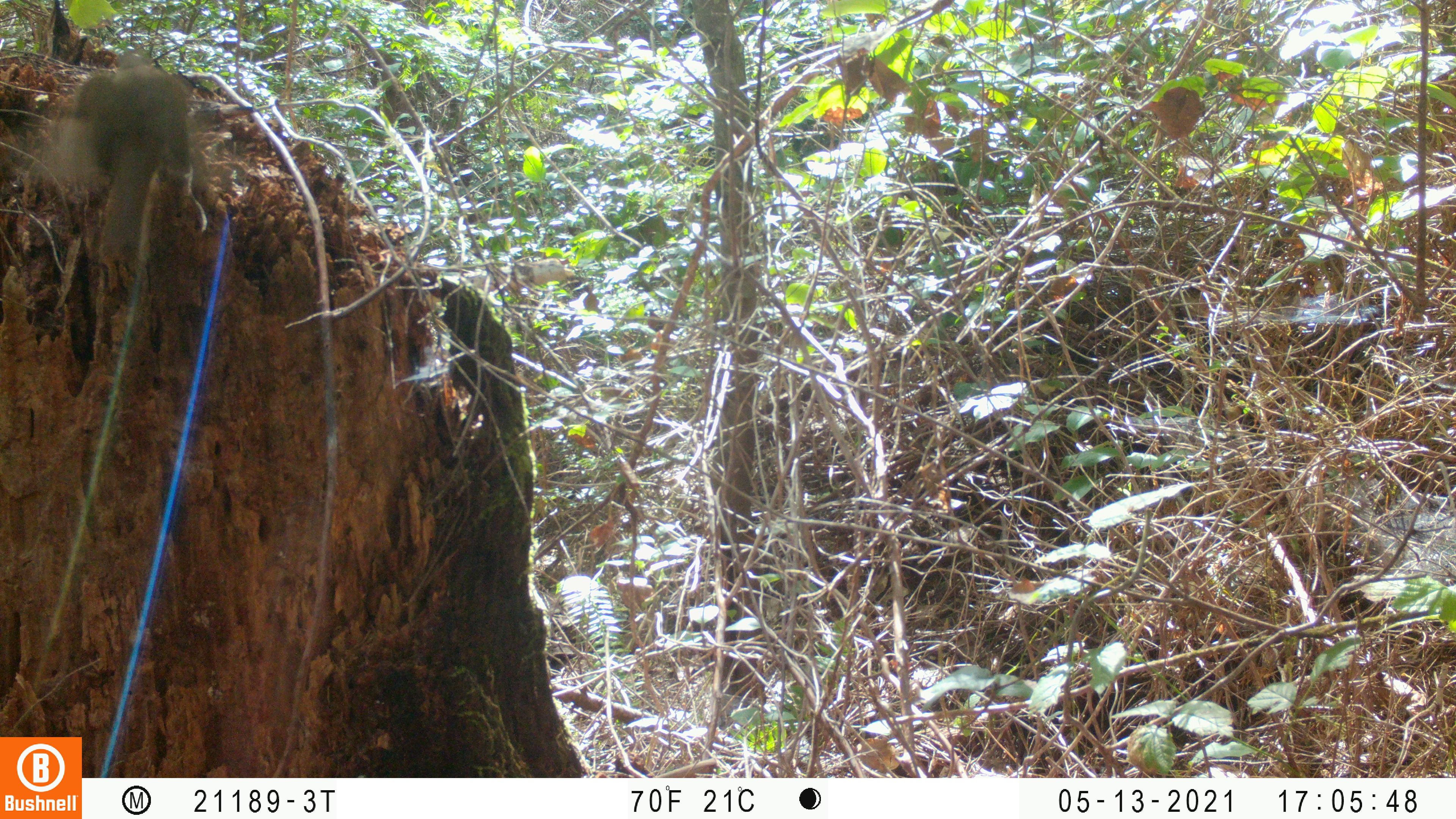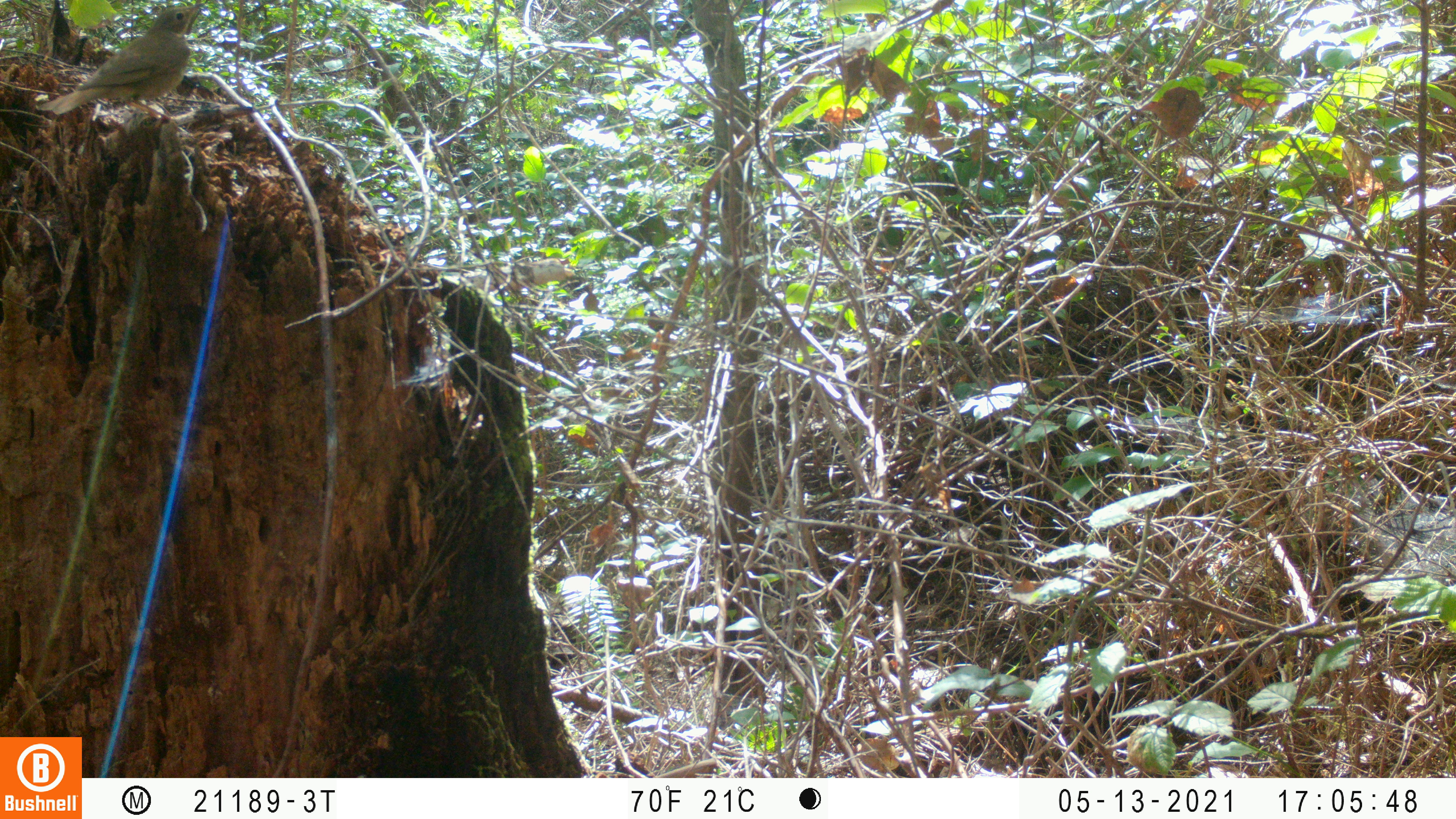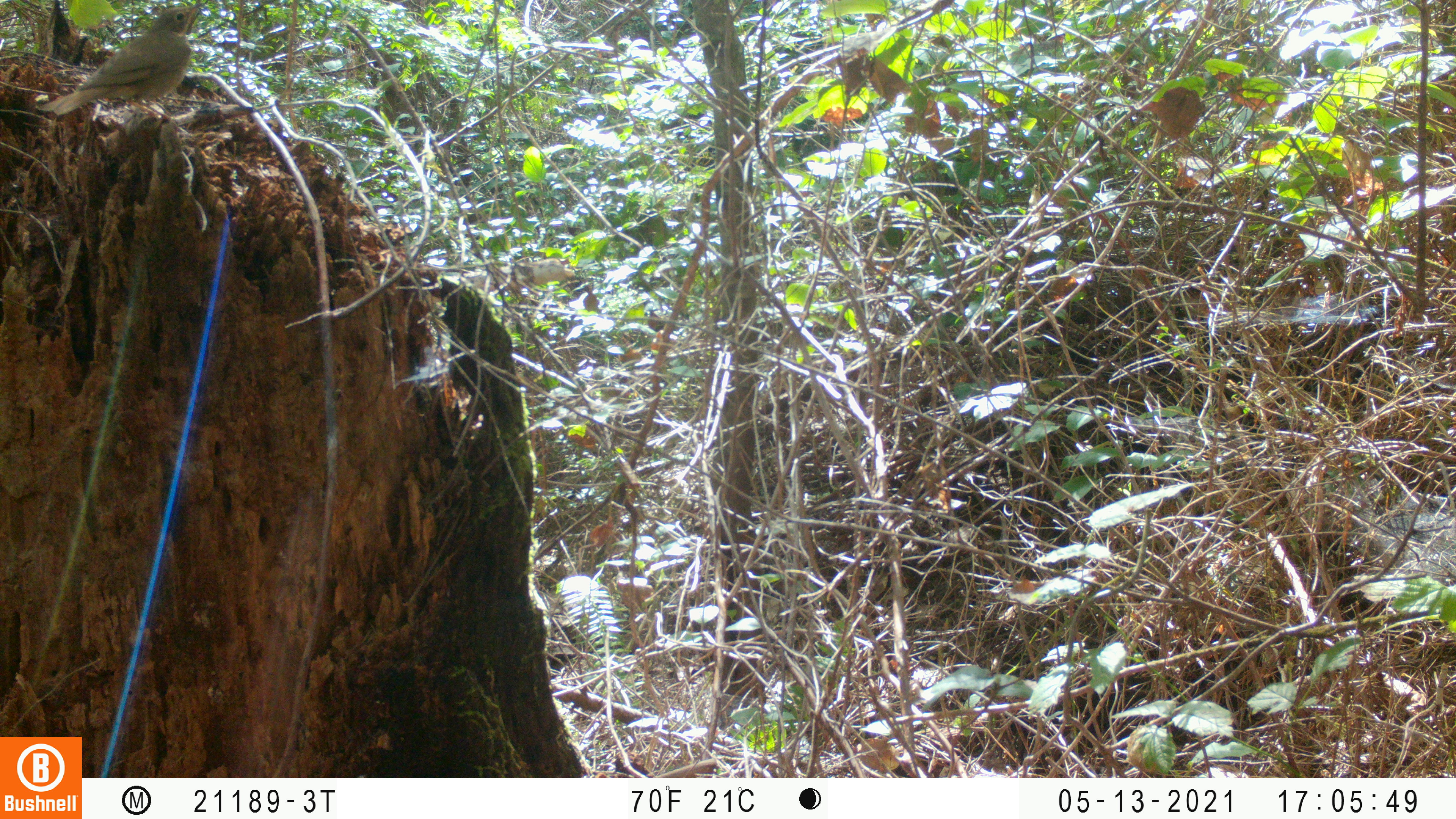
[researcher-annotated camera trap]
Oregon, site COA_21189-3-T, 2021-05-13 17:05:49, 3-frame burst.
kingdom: Animalia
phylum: Chordata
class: Aves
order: Passeriformes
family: Turdidae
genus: Catharus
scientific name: Catharus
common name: brown thrushes and nightingale-thrushes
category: catharus species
Catharus species (brown thrushes and nightingale-thrushes) (Catharus).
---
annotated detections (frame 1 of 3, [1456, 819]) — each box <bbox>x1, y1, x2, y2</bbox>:
catharus species: <bbox>50, 37, 205, 255</bbox>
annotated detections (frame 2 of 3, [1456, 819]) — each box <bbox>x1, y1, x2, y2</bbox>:
catharus species: <bbox>38, 1, 211, 126</bbox>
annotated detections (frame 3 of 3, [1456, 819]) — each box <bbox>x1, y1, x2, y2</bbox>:
catharus species: <bbox>45, 4, 214, 130</bbox>